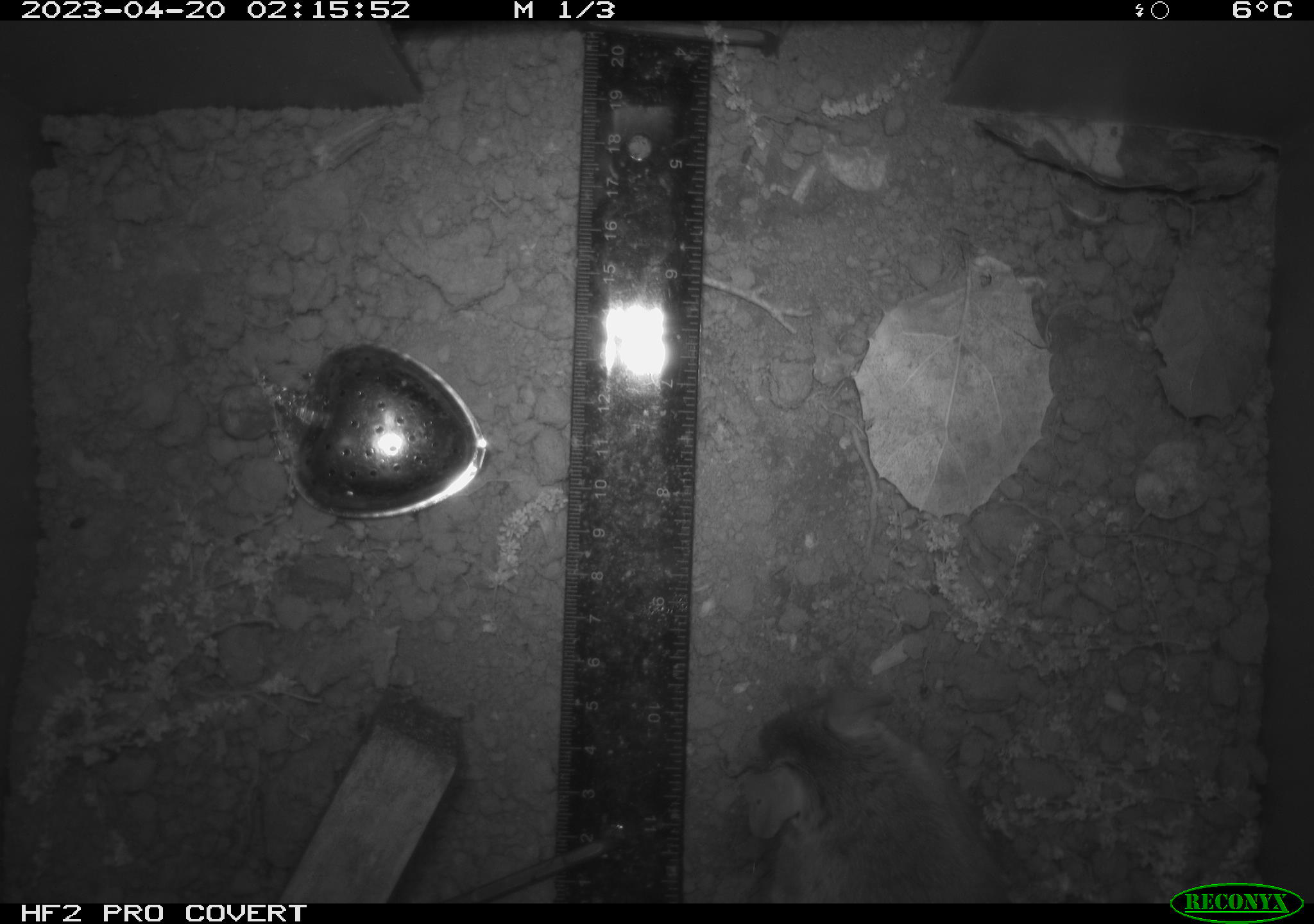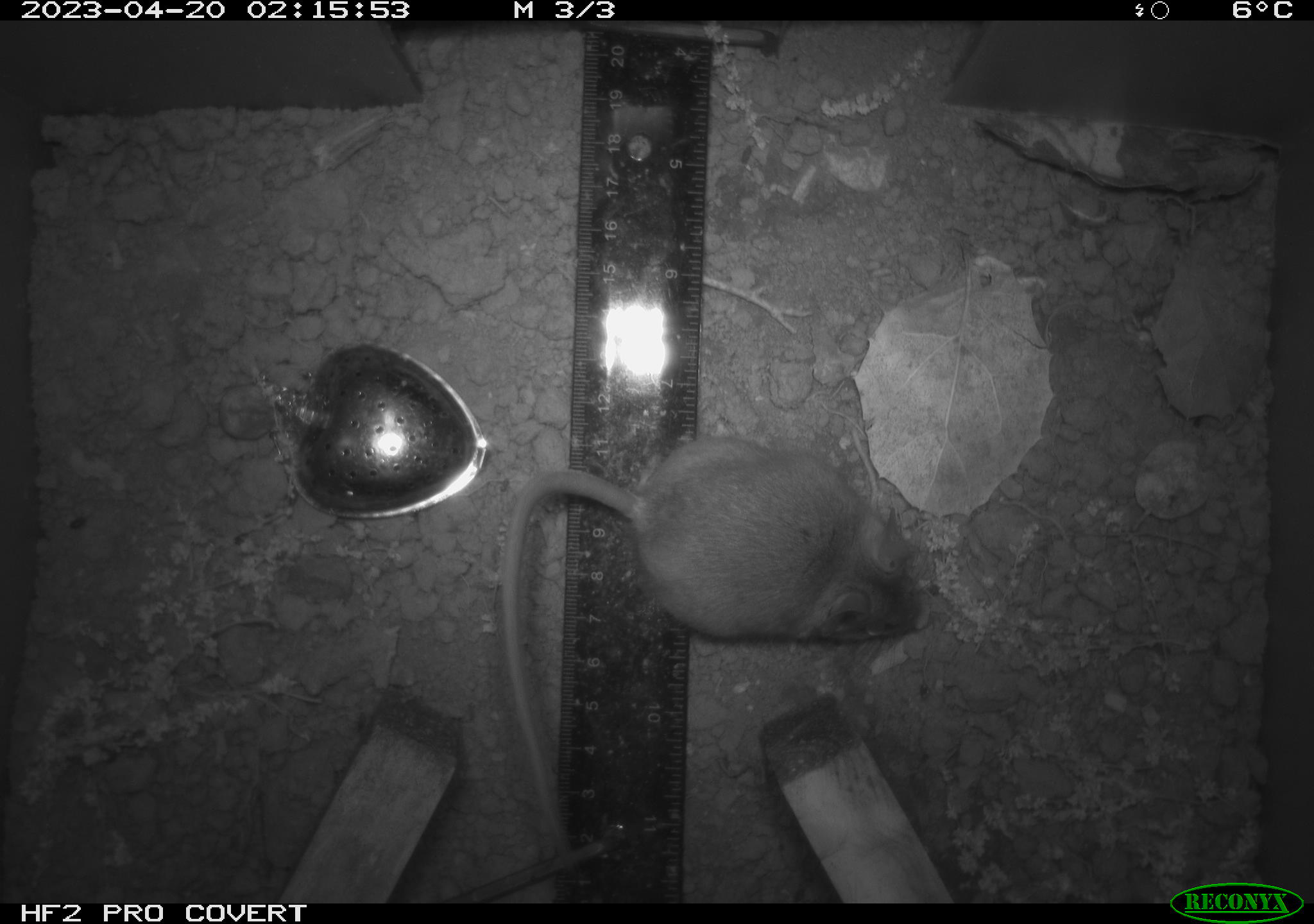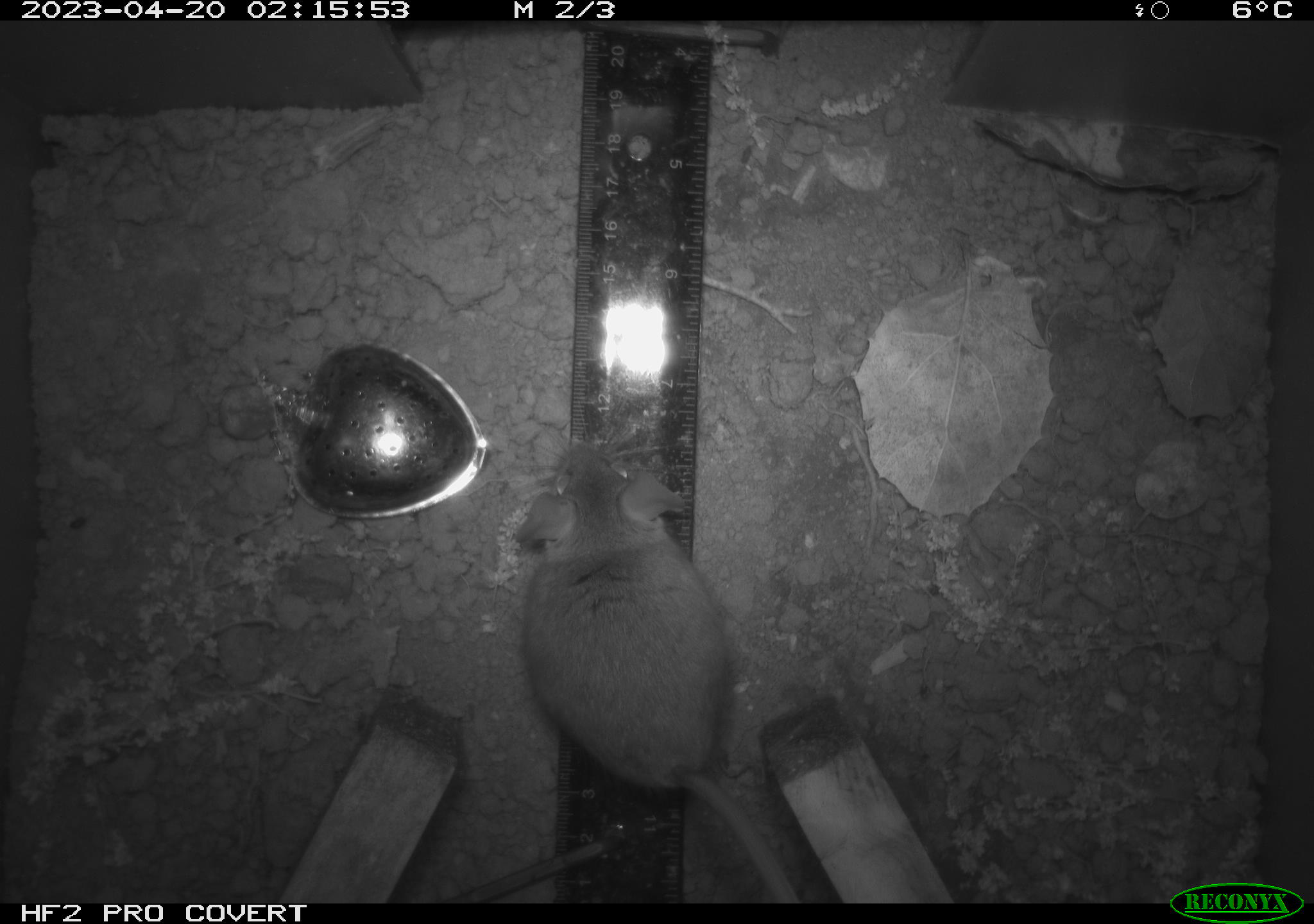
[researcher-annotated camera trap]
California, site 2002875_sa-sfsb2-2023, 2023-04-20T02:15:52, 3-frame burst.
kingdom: Animalia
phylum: Chordata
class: Mammalia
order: Rodentia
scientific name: Rodentia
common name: mouse species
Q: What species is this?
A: Mouse species (Rodentia).